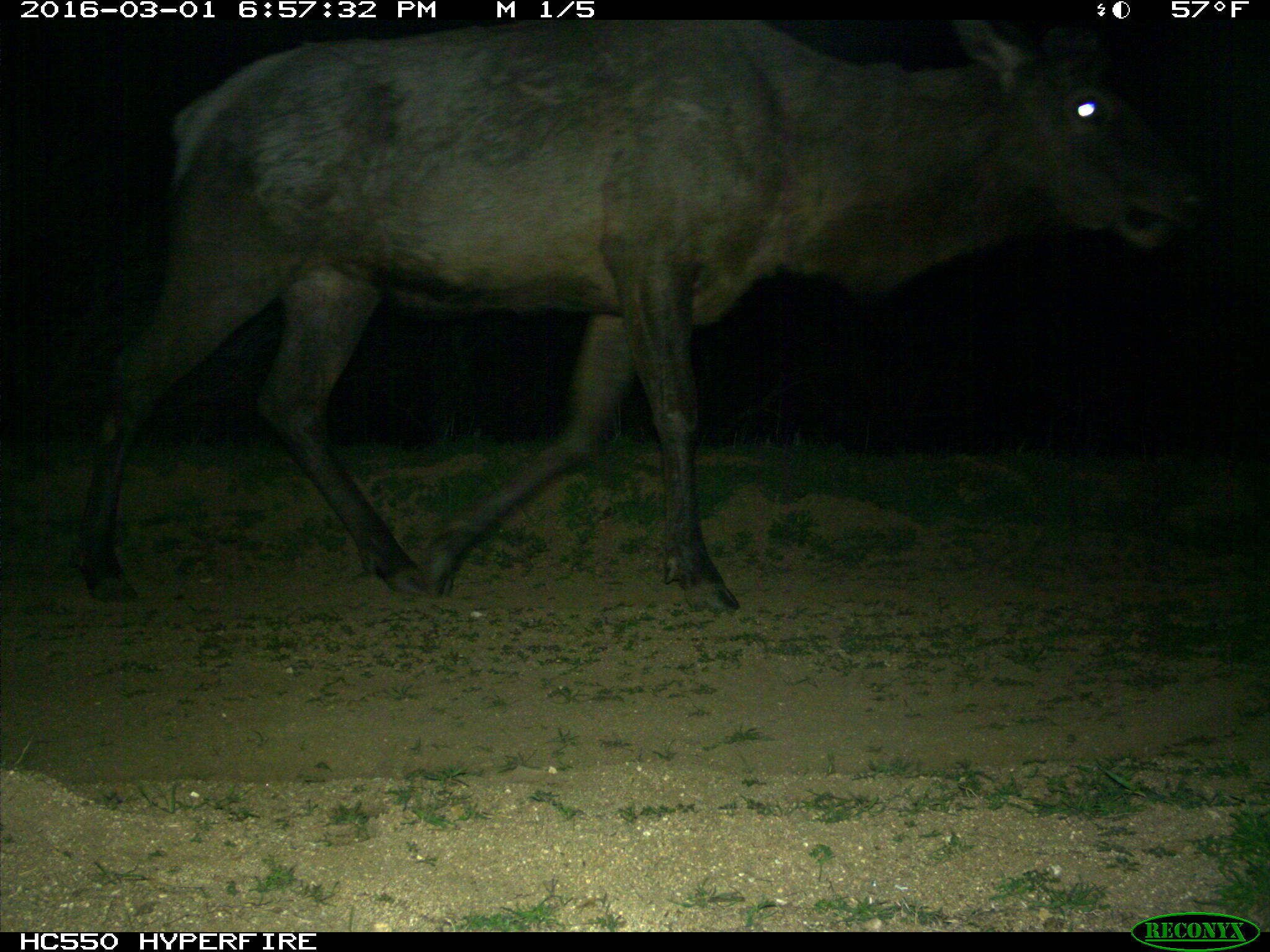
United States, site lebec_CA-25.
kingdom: Animalia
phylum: Chordata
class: Mammalia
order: Artiodactyla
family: Cervidae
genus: Cervus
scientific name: Cervus canadensis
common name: elk